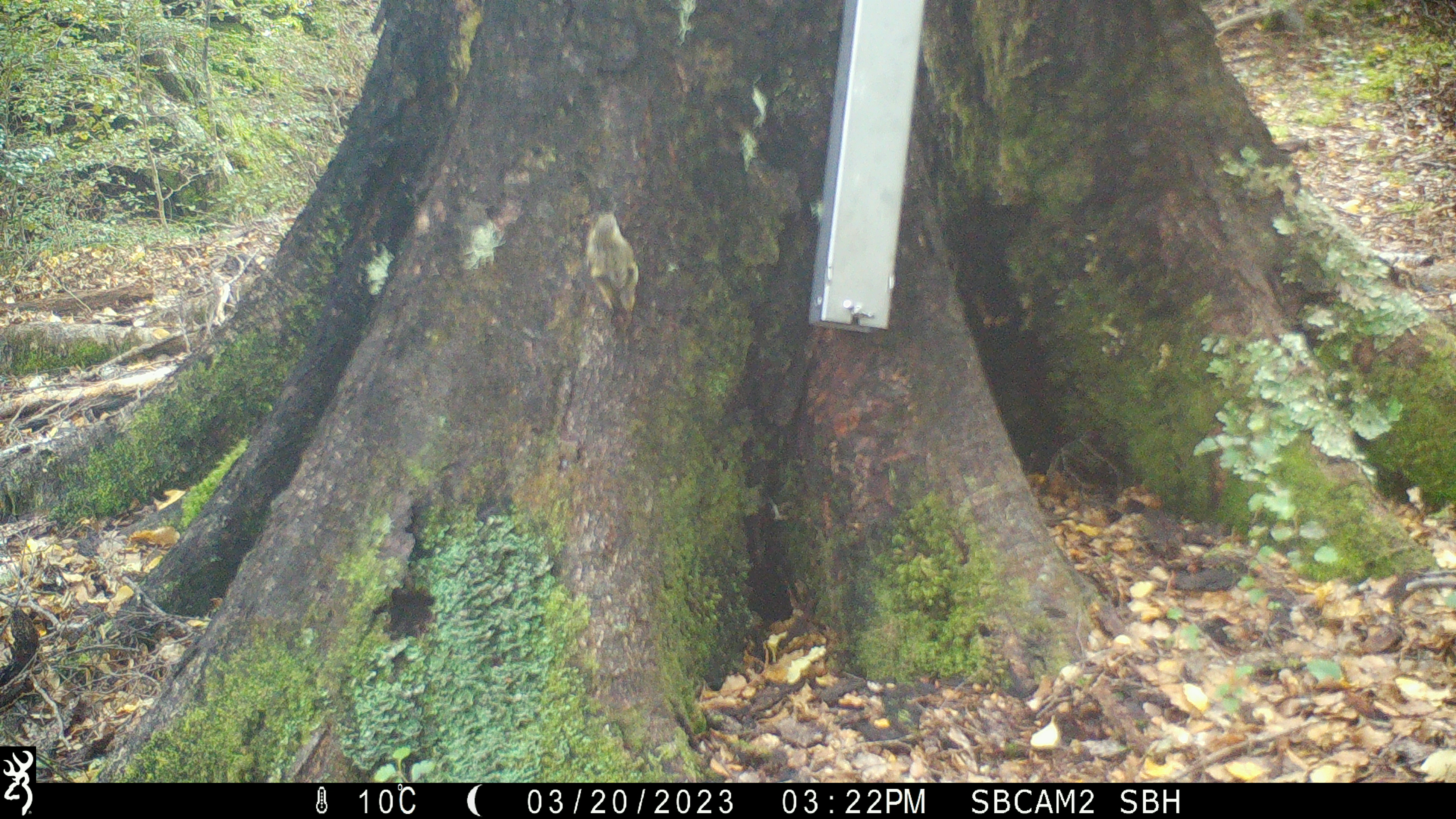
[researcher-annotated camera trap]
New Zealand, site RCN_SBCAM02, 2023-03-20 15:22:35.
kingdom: Animalia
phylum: Chordata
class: Aves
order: Passeriformes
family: Acanthisittidae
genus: Acanthisitta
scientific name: Acanthisitta chloris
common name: rifleman